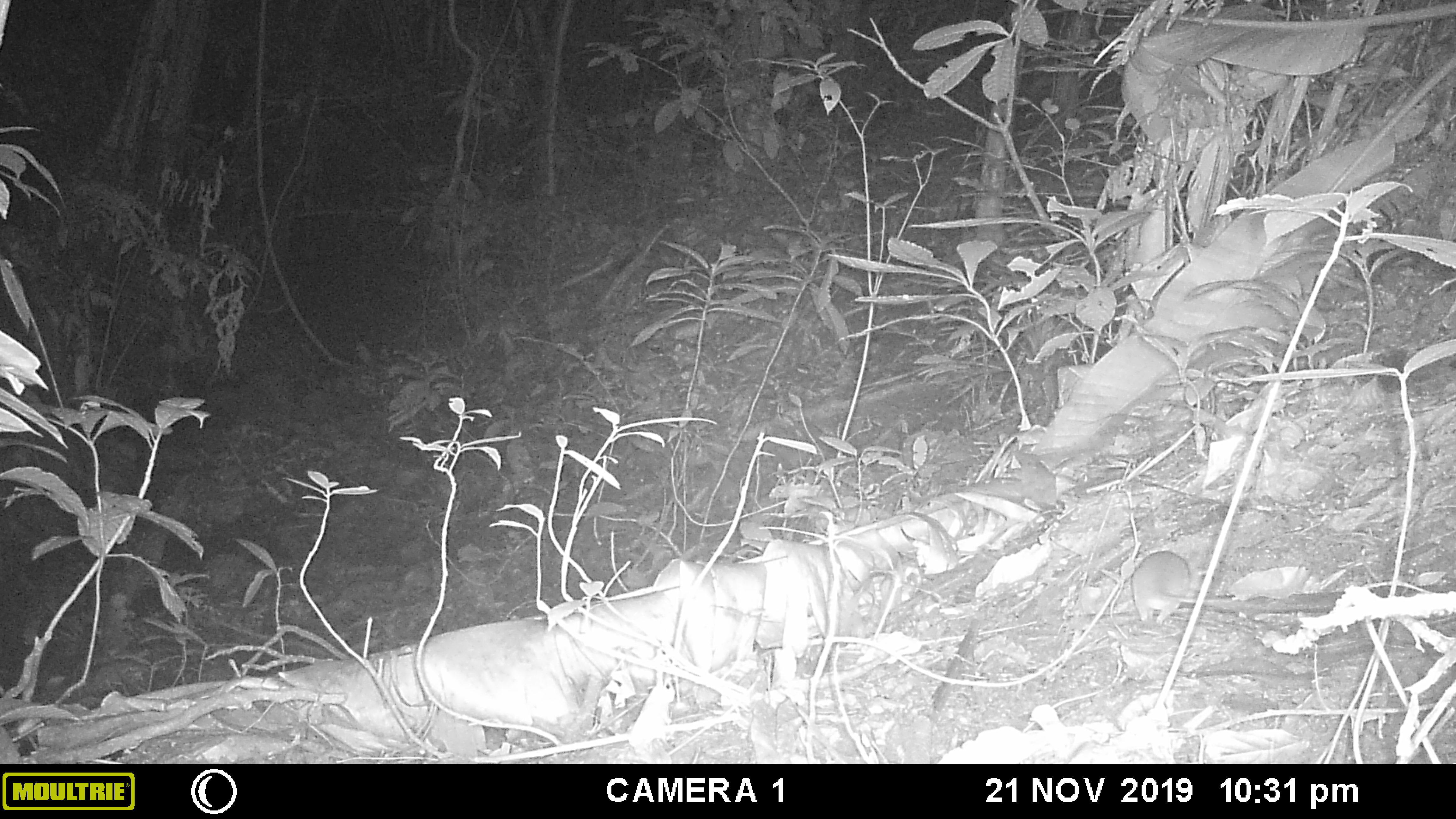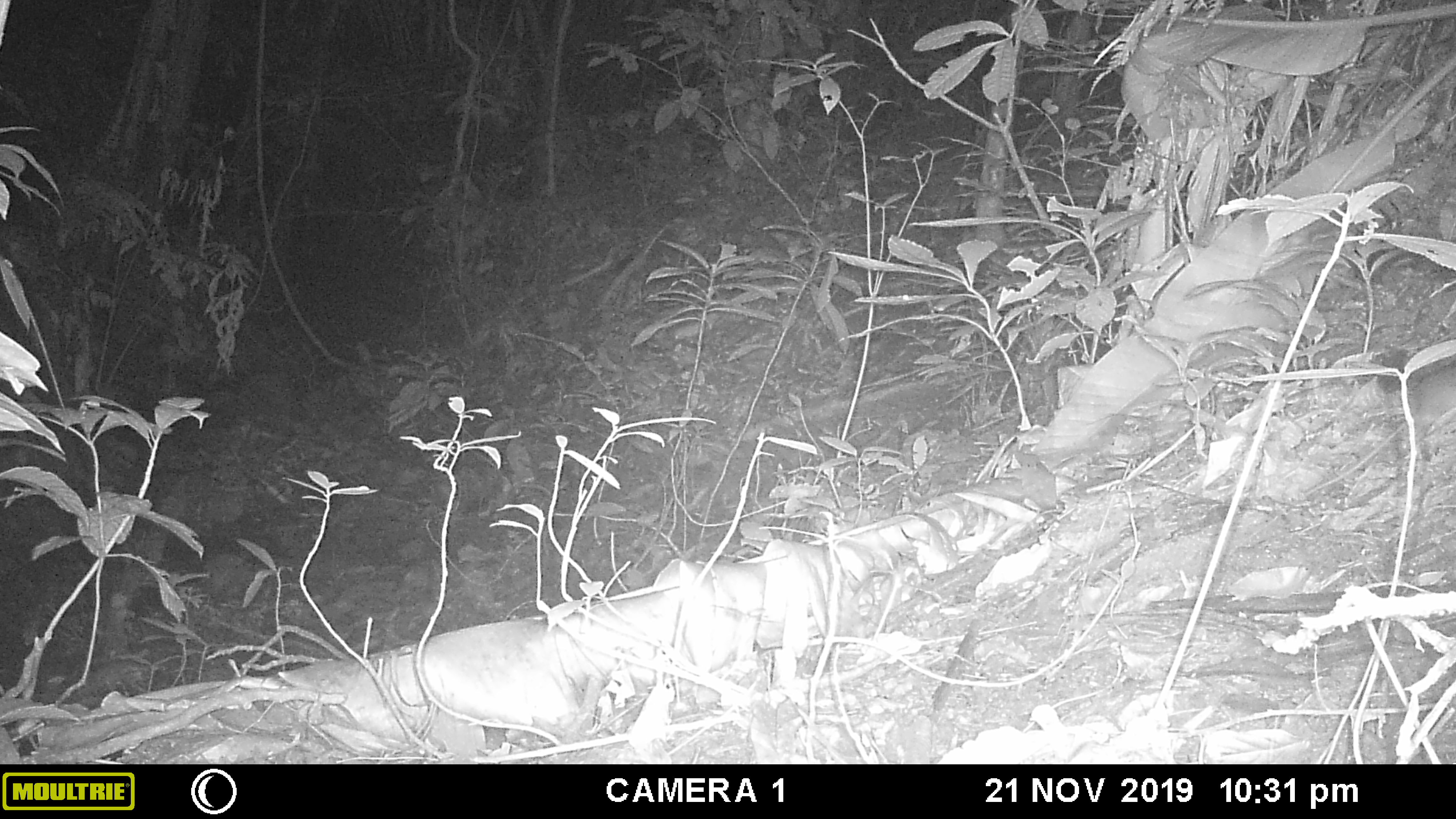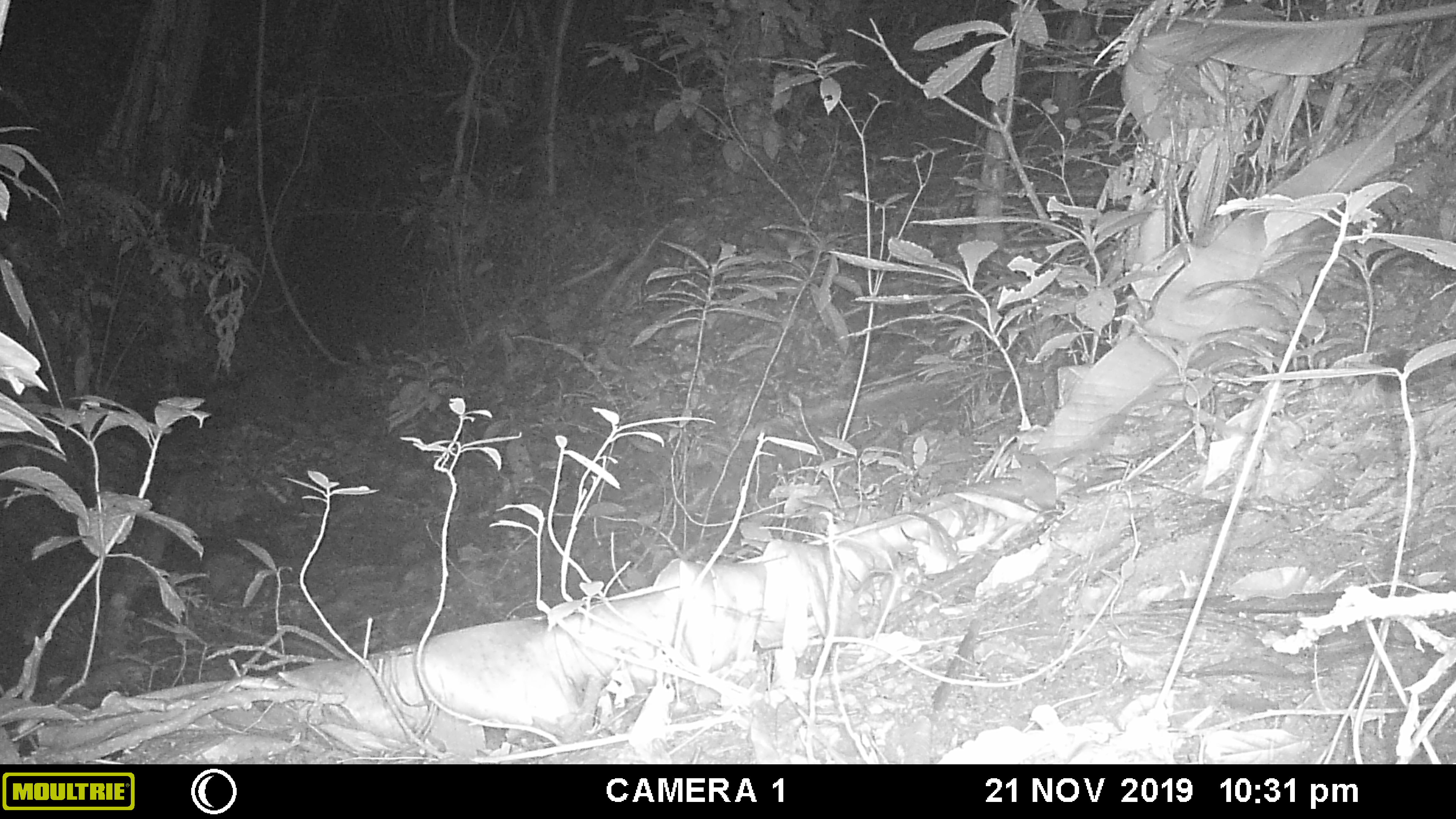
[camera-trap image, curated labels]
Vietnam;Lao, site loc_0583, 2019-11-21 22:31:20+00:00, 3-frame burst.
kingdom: Animalia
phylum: Chordata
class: Mammalia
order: Rodentia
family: Muridae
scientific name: Muridae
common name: old-world mice and rats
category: unidentified murid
Unidentified murid (old-world mice and rats) (Muridae). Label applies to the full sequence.